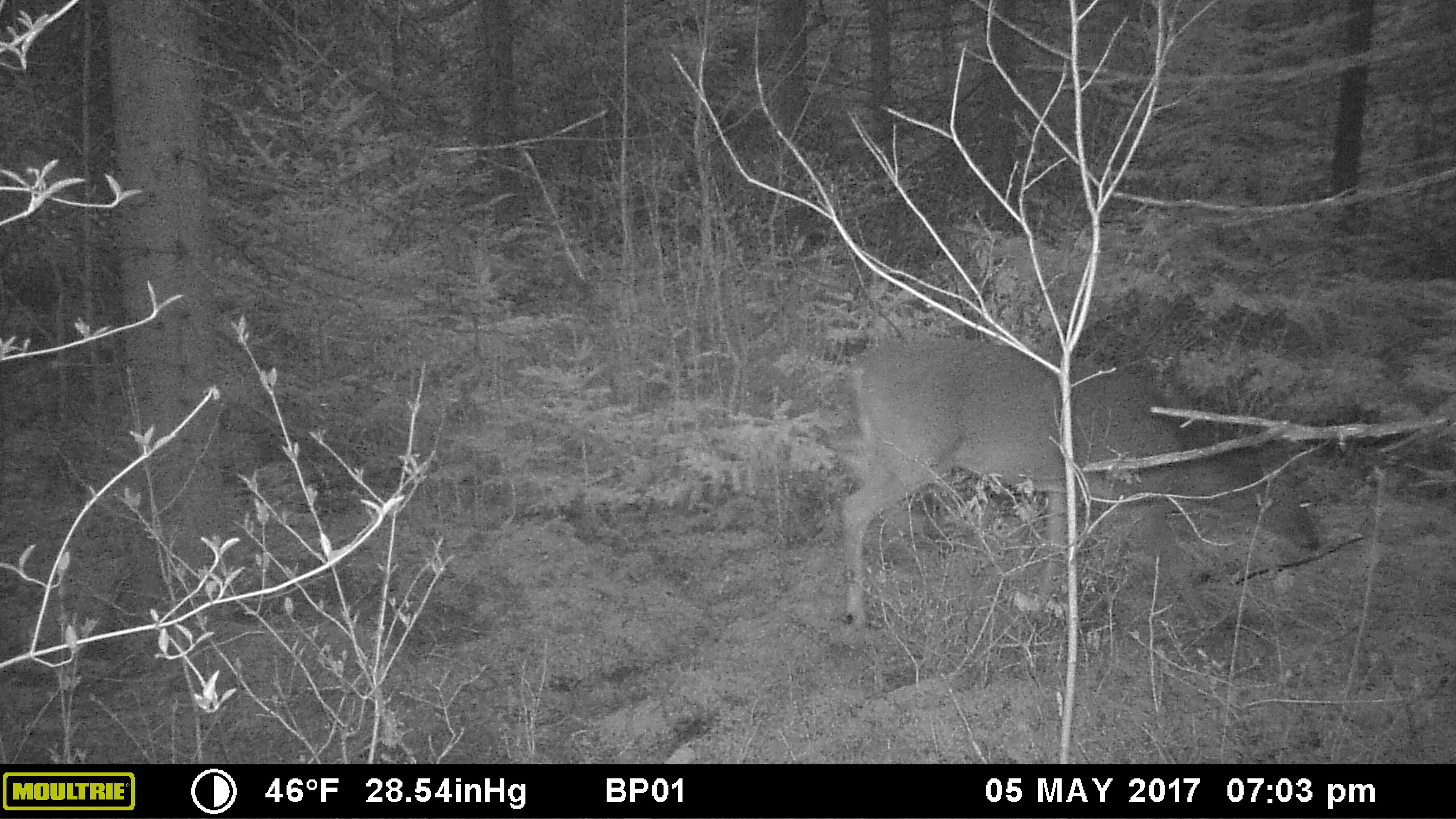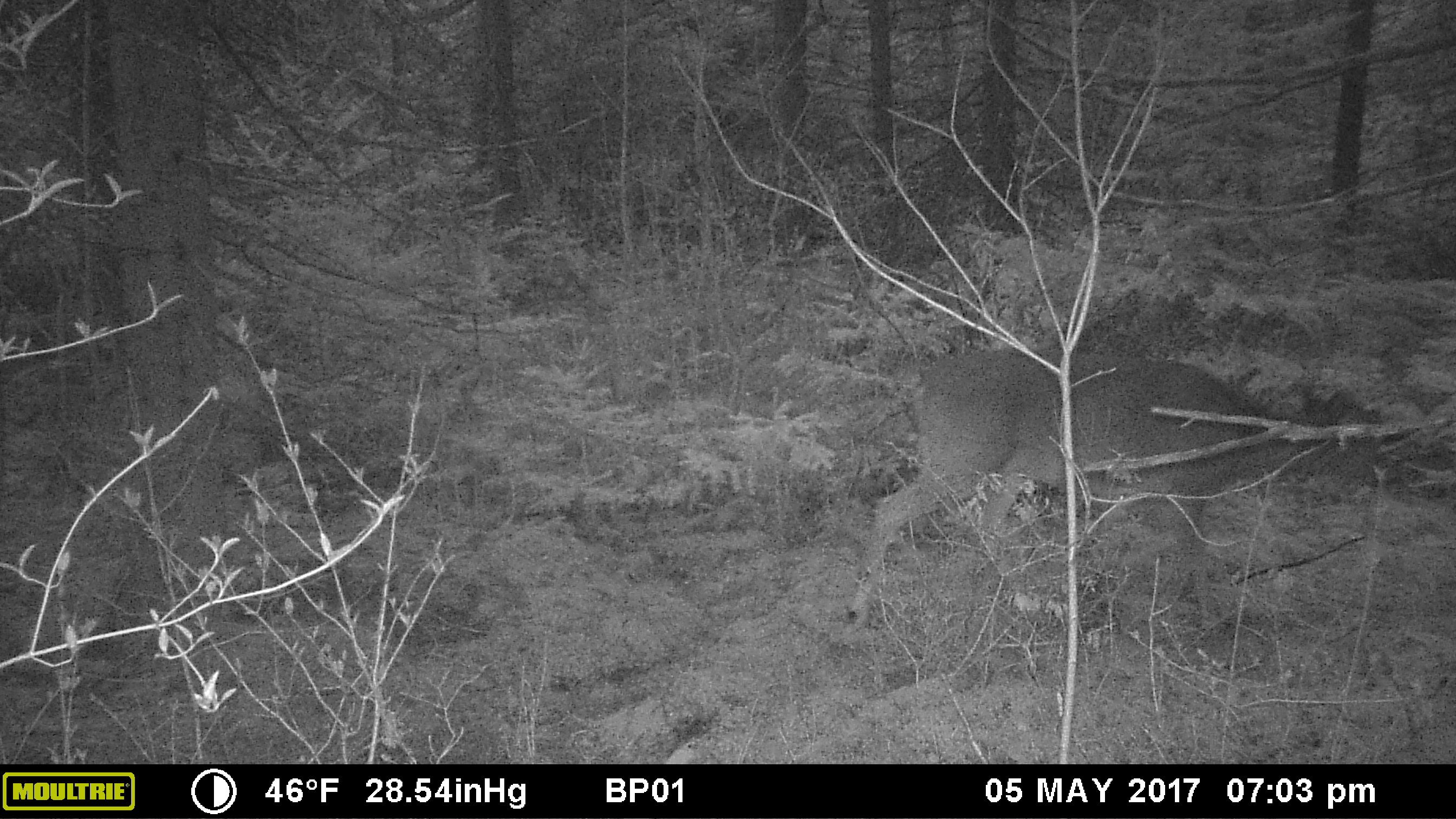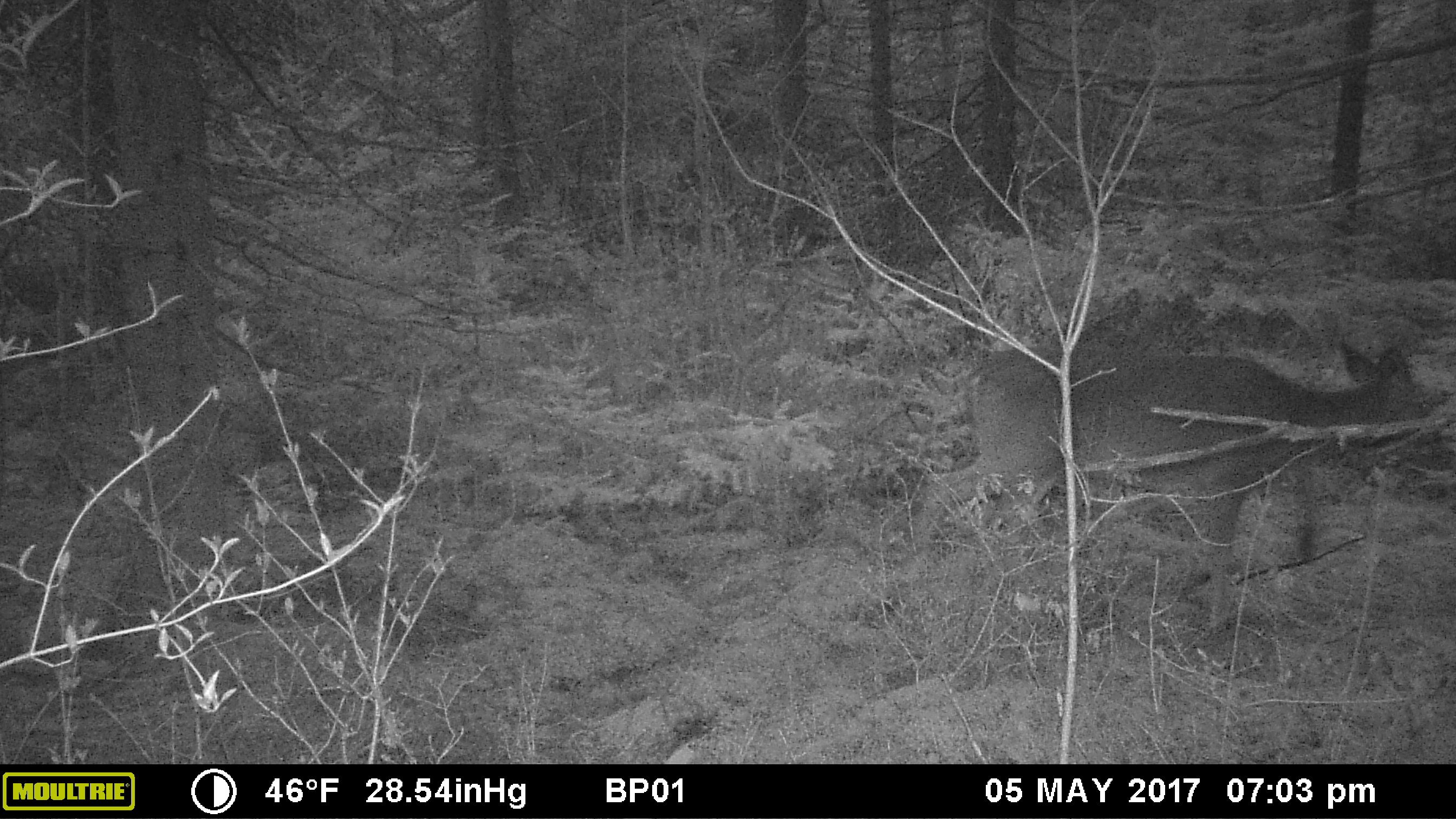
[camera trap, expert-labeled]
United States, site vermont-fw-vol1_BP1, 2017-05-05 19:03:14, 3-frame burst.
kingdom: Animalia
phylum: Chordata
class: Mammalia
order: Artiodactyla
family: Cervidae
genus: Odocoileus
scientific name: Odocoileus virginianus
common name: white-tailed deer